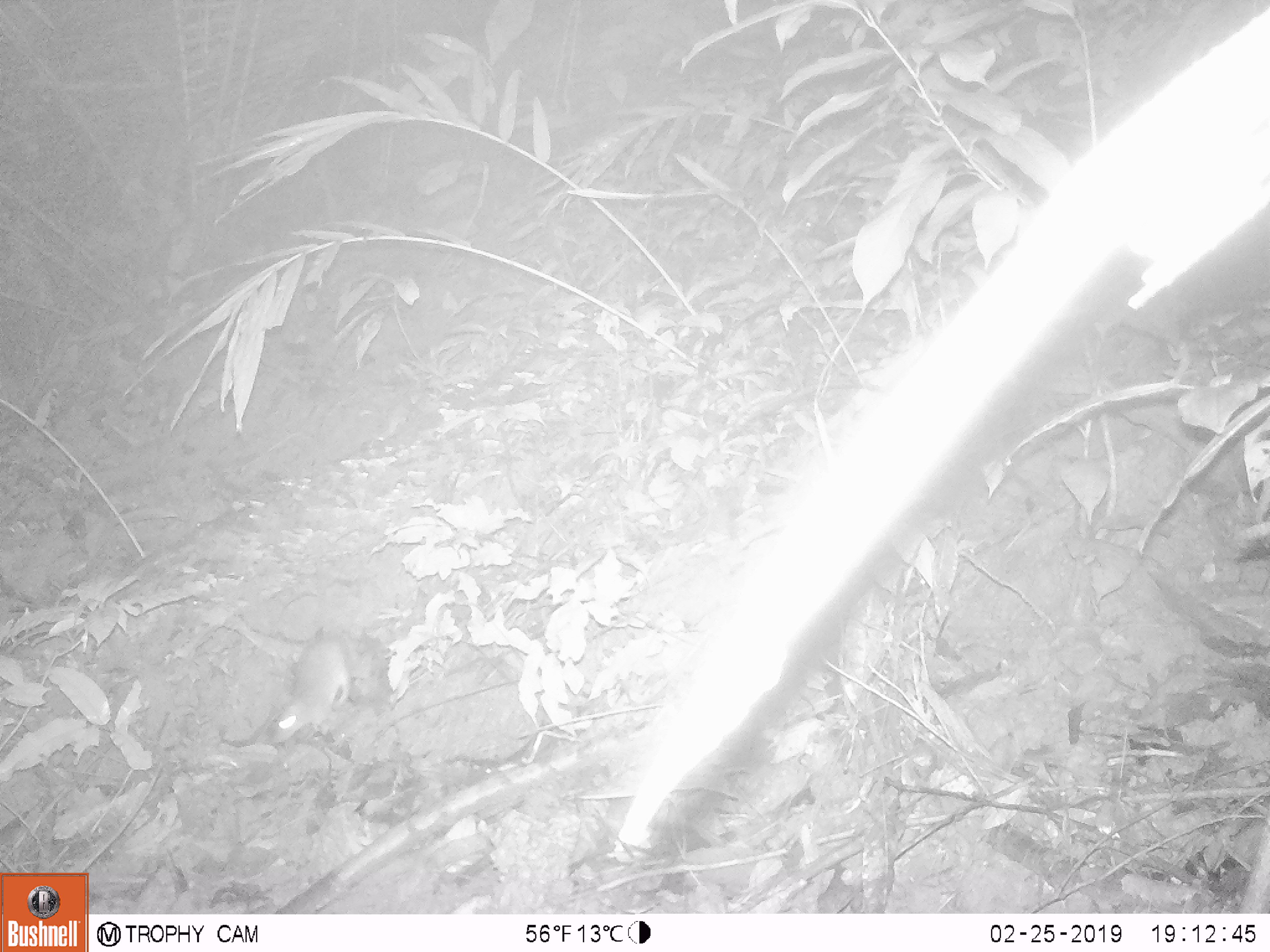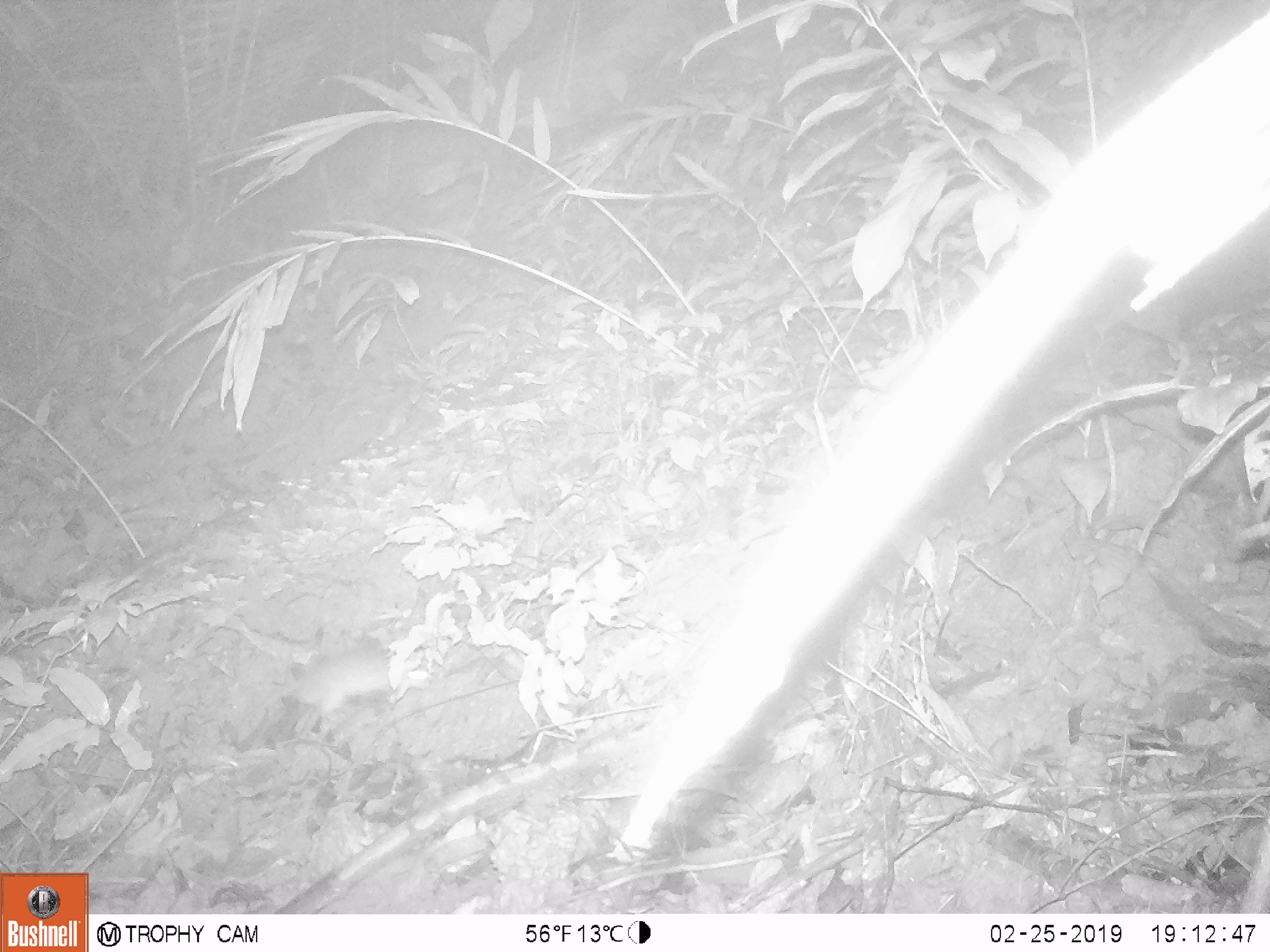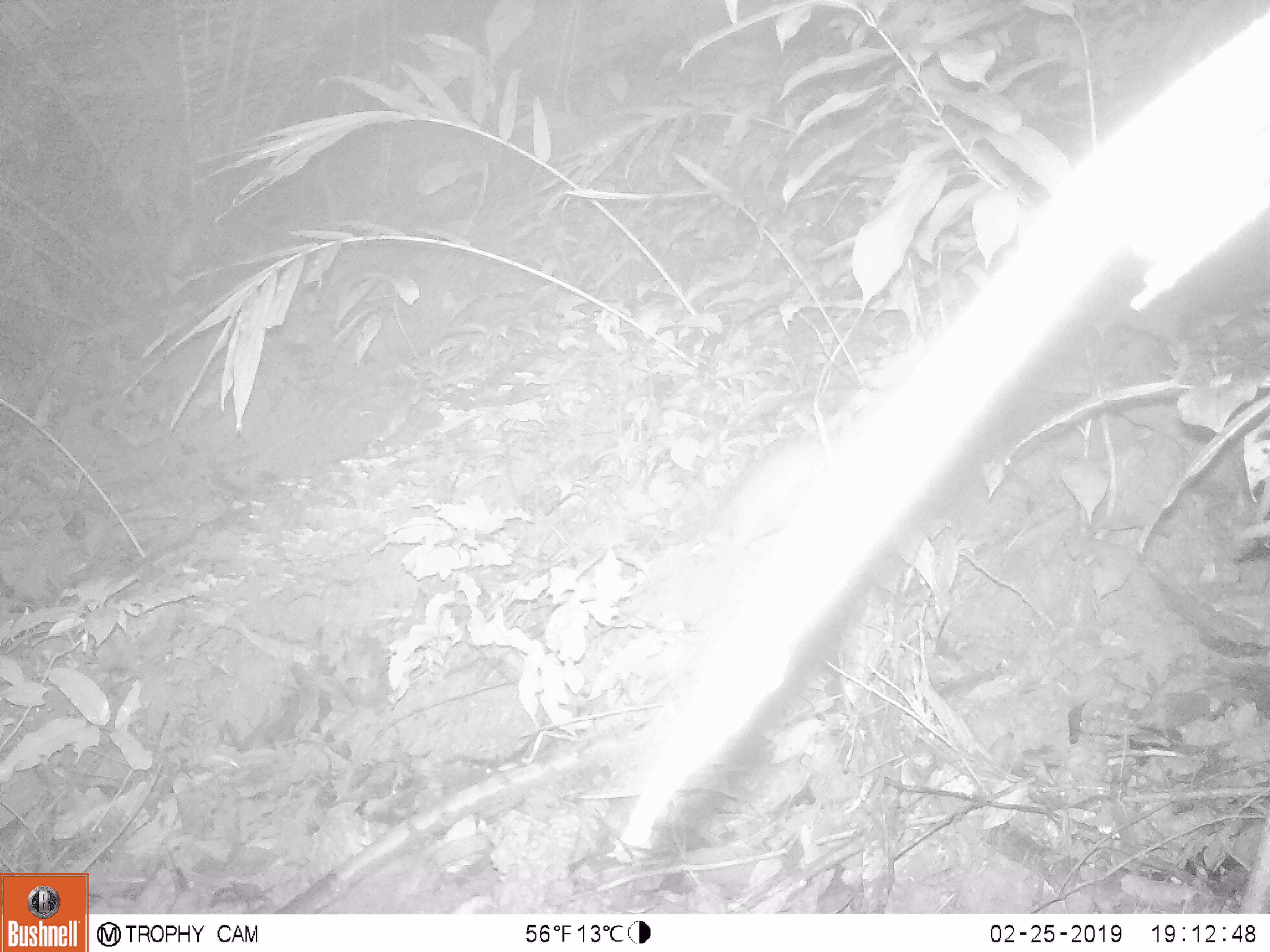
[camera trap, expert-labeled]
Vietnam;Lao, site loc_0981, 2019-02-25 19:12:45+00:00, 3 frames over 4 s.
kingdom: Animalia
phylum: Chordata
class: Mammalia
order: Rodentia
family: Muridae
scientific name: Muridae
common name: old-world mice and rats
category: unidentified murid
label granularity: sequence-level